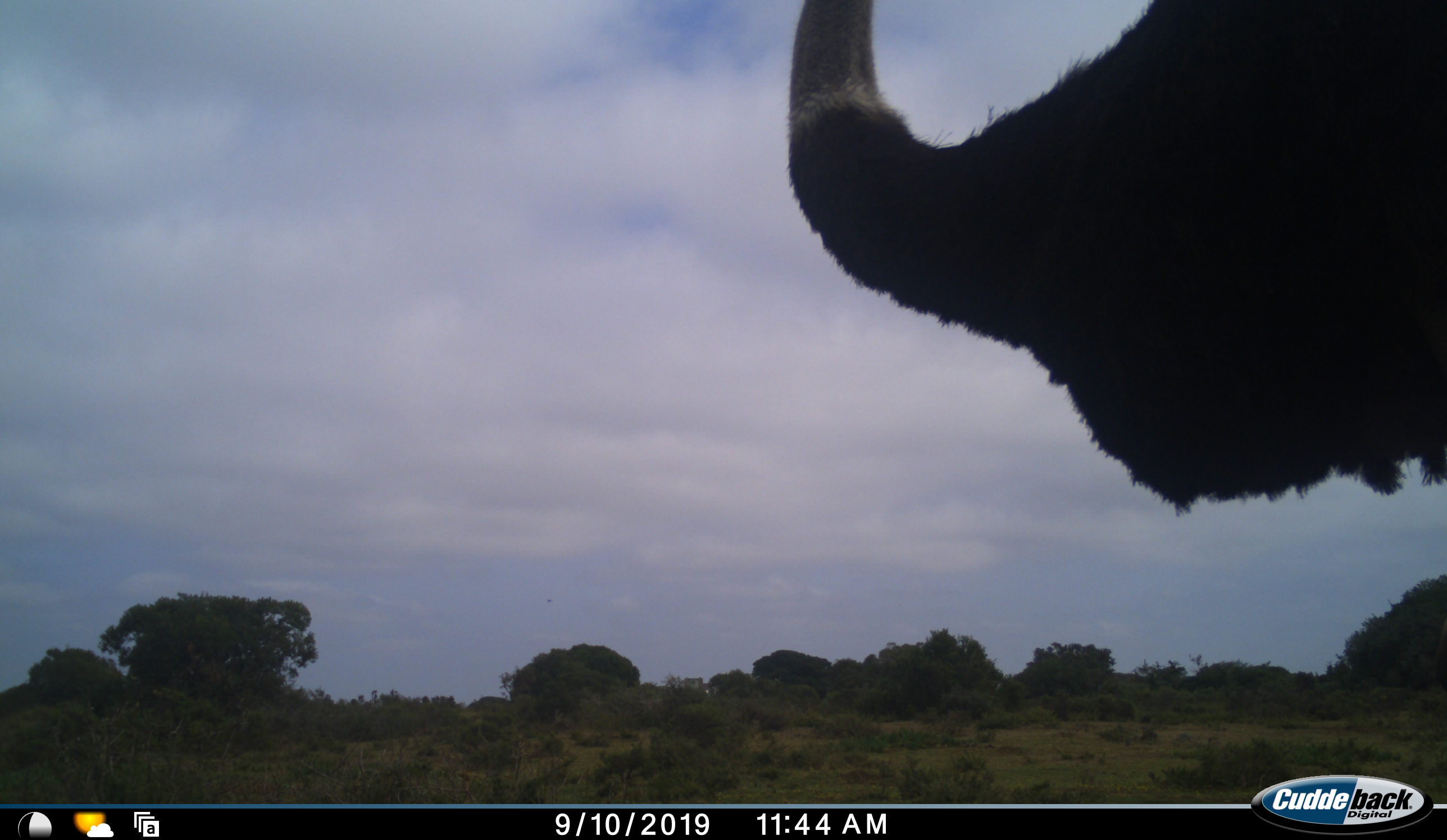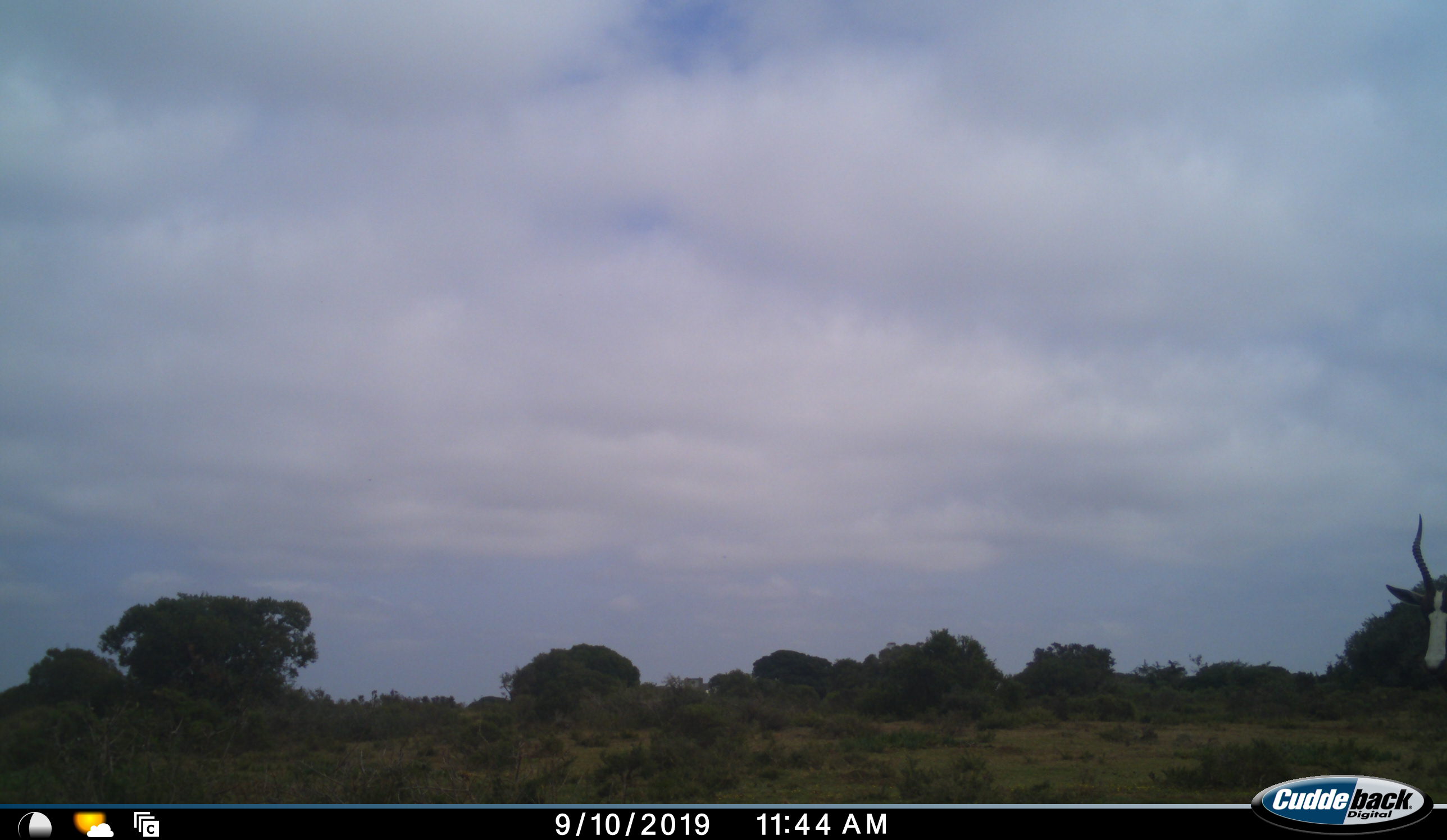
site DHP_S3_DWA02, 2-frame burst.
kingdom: Animalia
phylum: Chordata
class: Mammalia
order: Artiodactyla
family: Bovidae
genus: Damaliscus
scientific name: Damaliscus pygargus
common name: bontebok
Bontebok (Damaliscus pygargus), count 1. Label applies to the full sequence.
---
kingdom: Animalia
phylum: Chordata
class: Aves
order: Struthioniformes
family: Struthionidae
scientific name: Struthionidae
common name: ostrich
Ostrich (Struthionidae), count 1. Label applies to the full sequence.